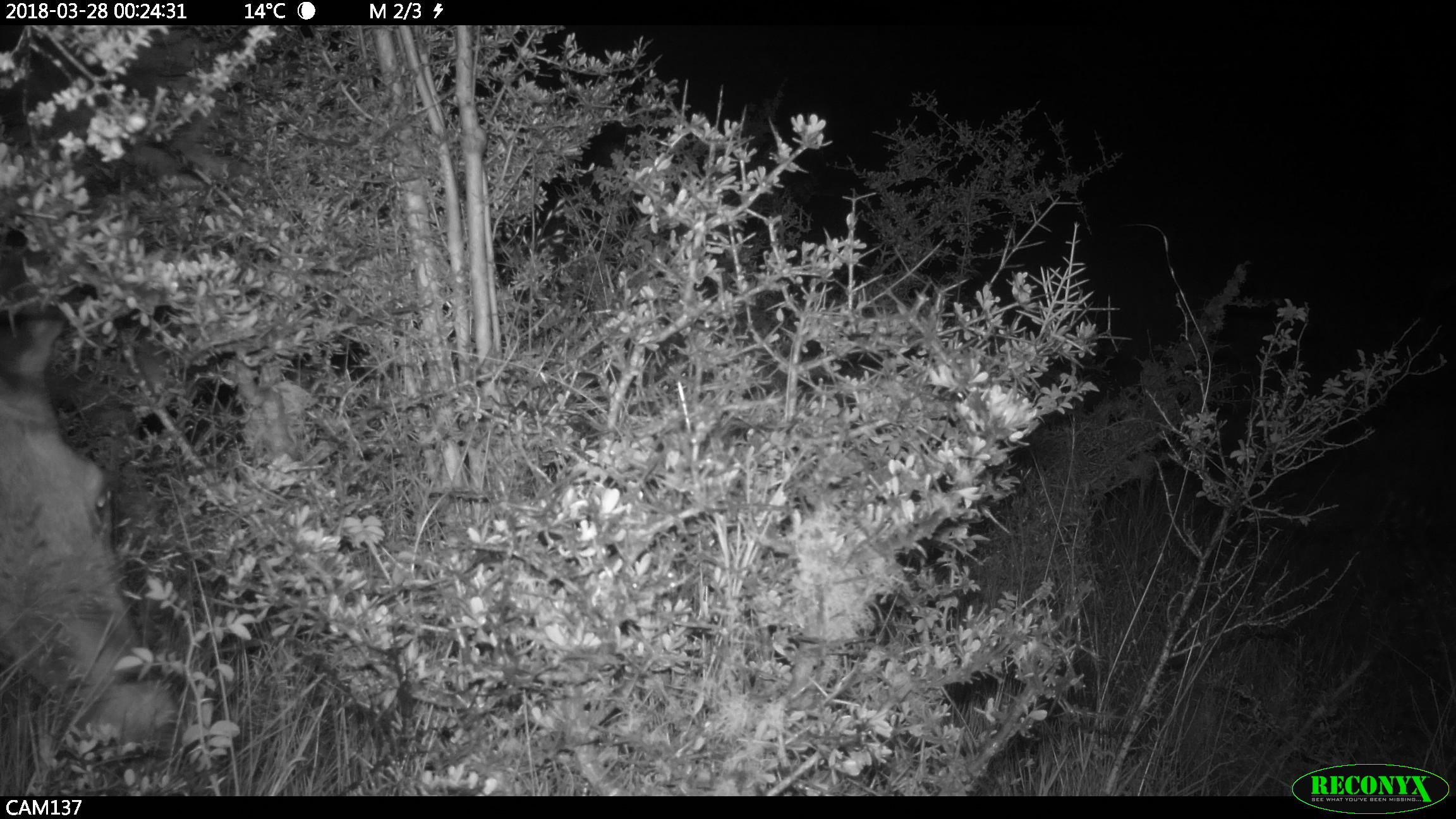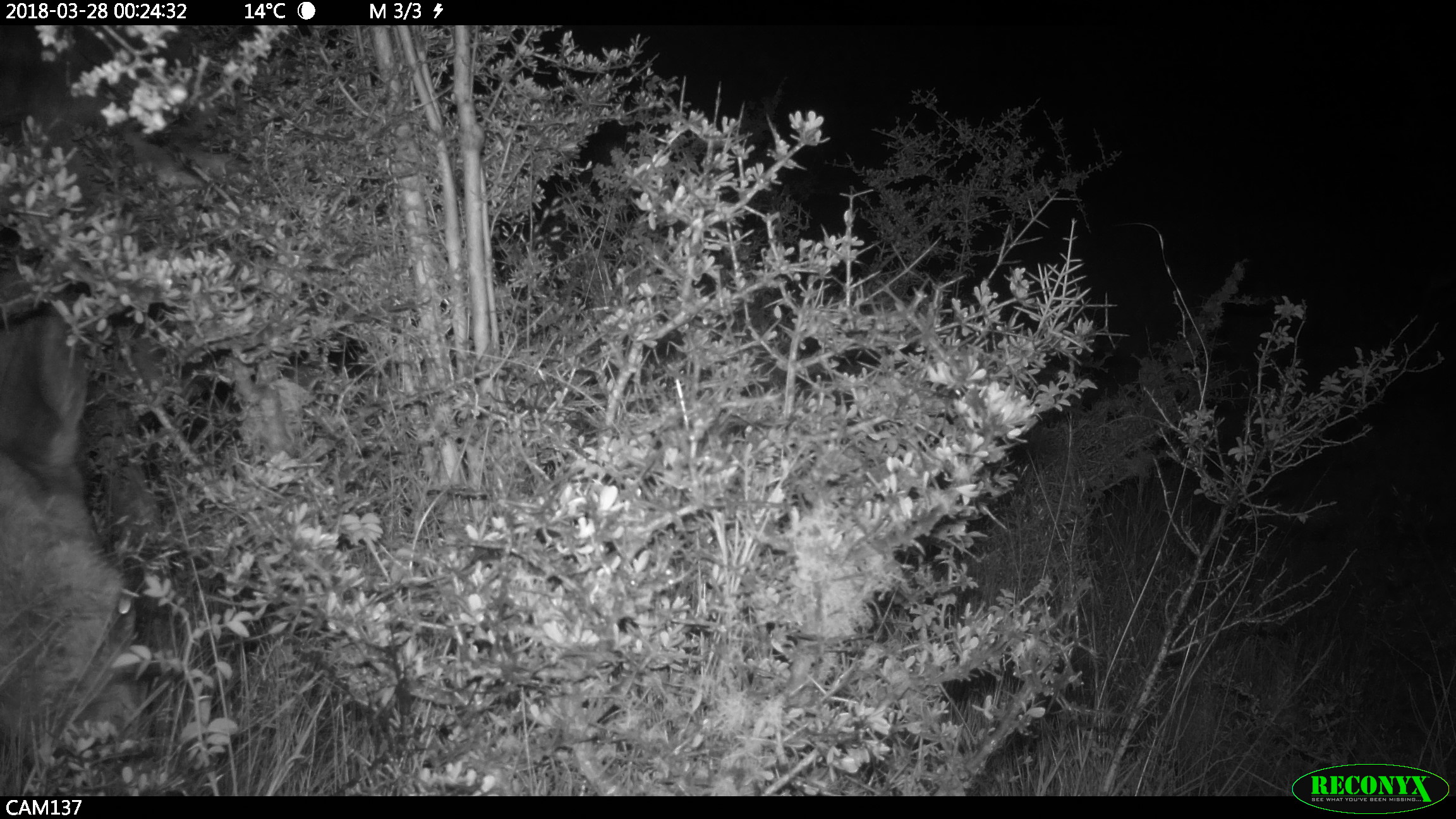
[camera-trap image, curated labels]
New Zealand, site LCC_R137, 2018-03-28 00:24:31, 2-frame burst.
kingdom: Animalia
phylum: Chordata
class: Mammalia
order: Artiodactyla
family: Cervidae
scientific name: Cervidae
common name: deer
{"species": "deer (Cervidae)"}